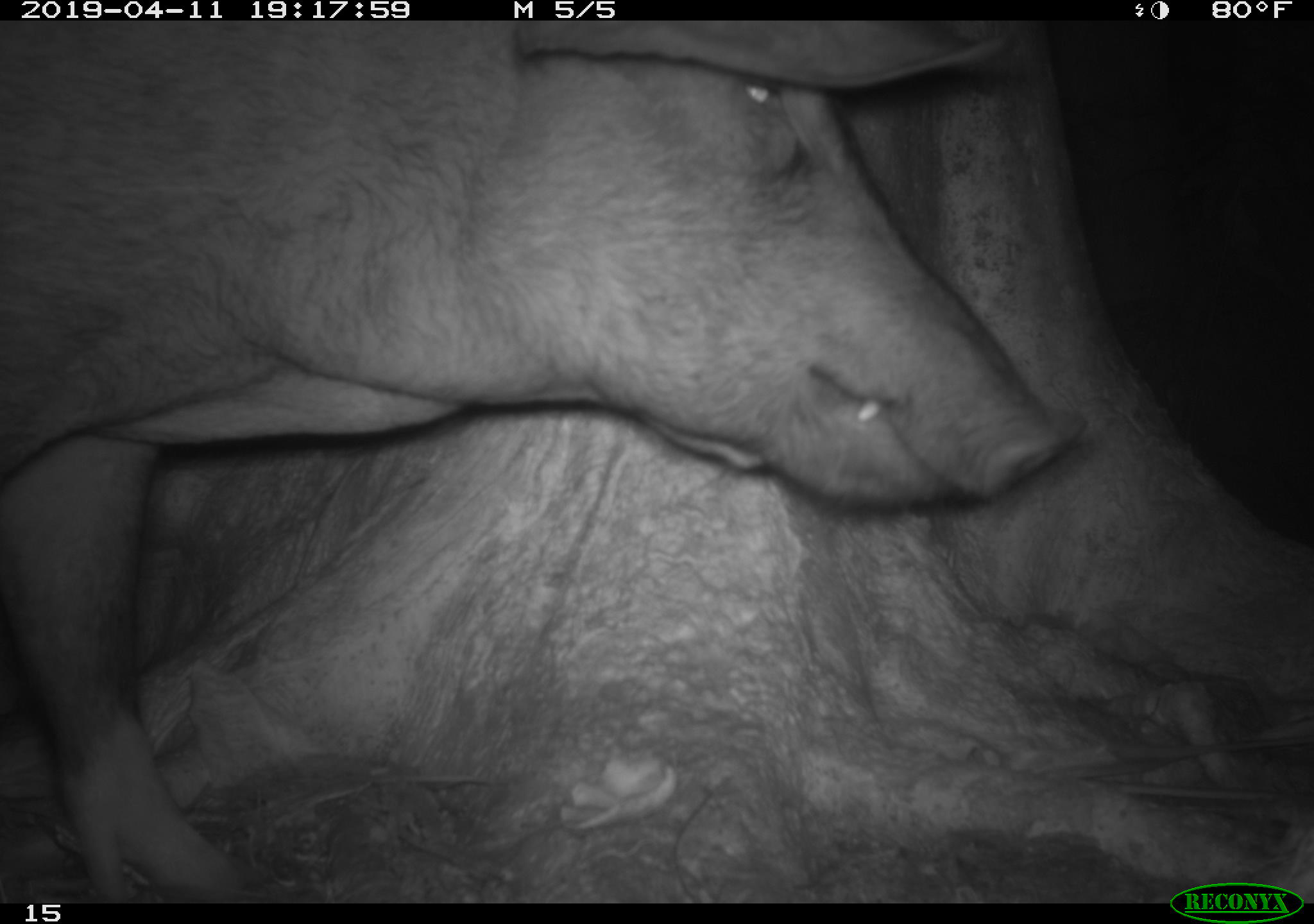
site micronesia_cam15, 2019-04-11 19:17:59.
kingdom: Animalia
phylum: Chordata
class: Mammalia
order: Artiodactyla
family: Suidae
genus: Sus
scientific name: Sus scrofa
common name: pig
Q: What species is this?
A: Pig (Sus scrofa).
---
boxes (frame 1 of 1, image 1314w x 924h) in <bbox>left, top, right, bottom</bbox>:
pig: <bbox>0, 25, 1099, 839</bbox>